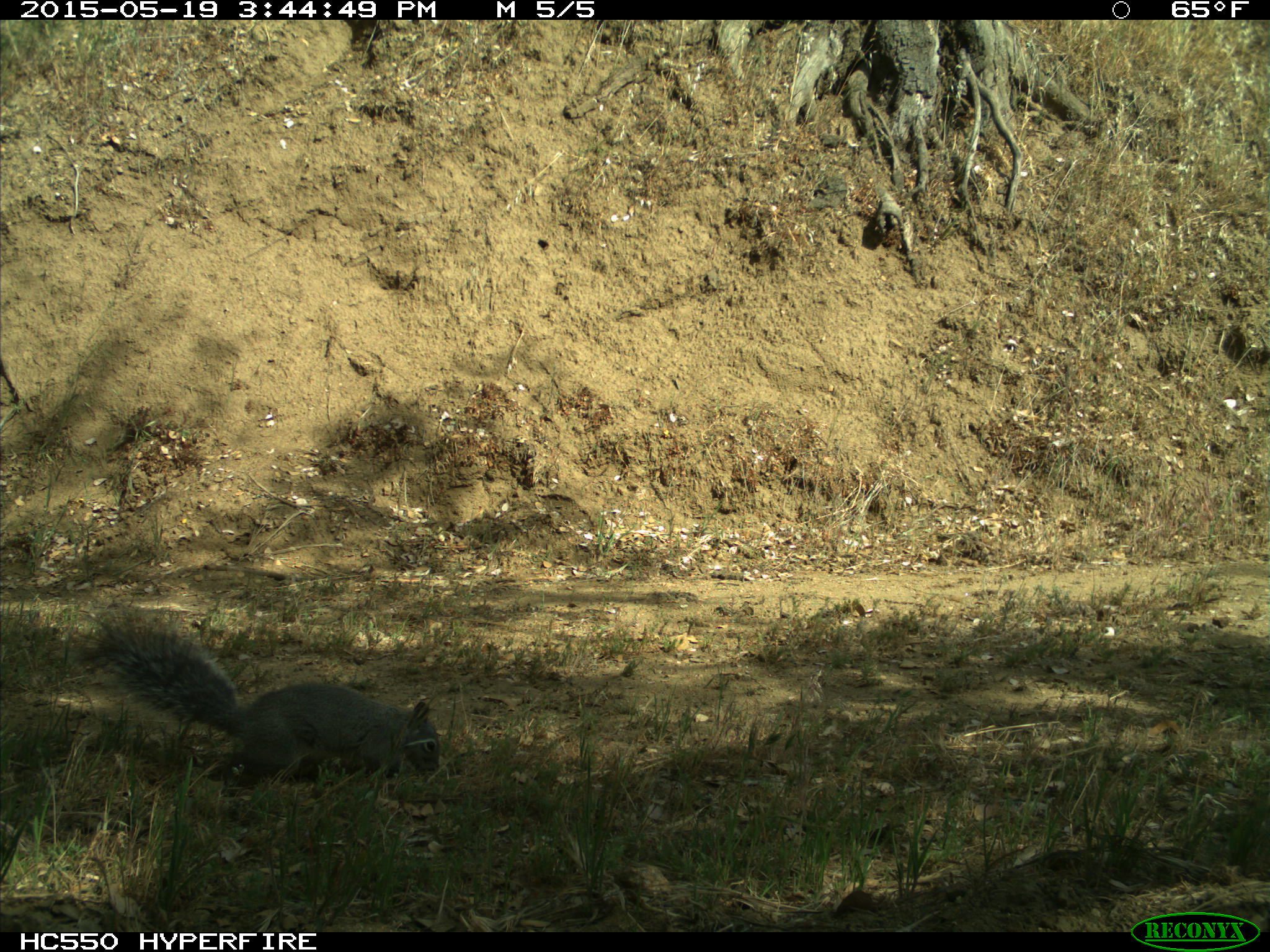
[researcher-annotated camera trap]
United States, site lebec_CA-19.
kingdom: Animalia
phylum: Chordata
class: Mammalia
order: Rodentia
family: Sciuridae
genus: Sciurus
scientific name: Sciurus carolinensis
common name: eastern gray squirrel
Sciurus carolinensis (eastern gray squirrel).